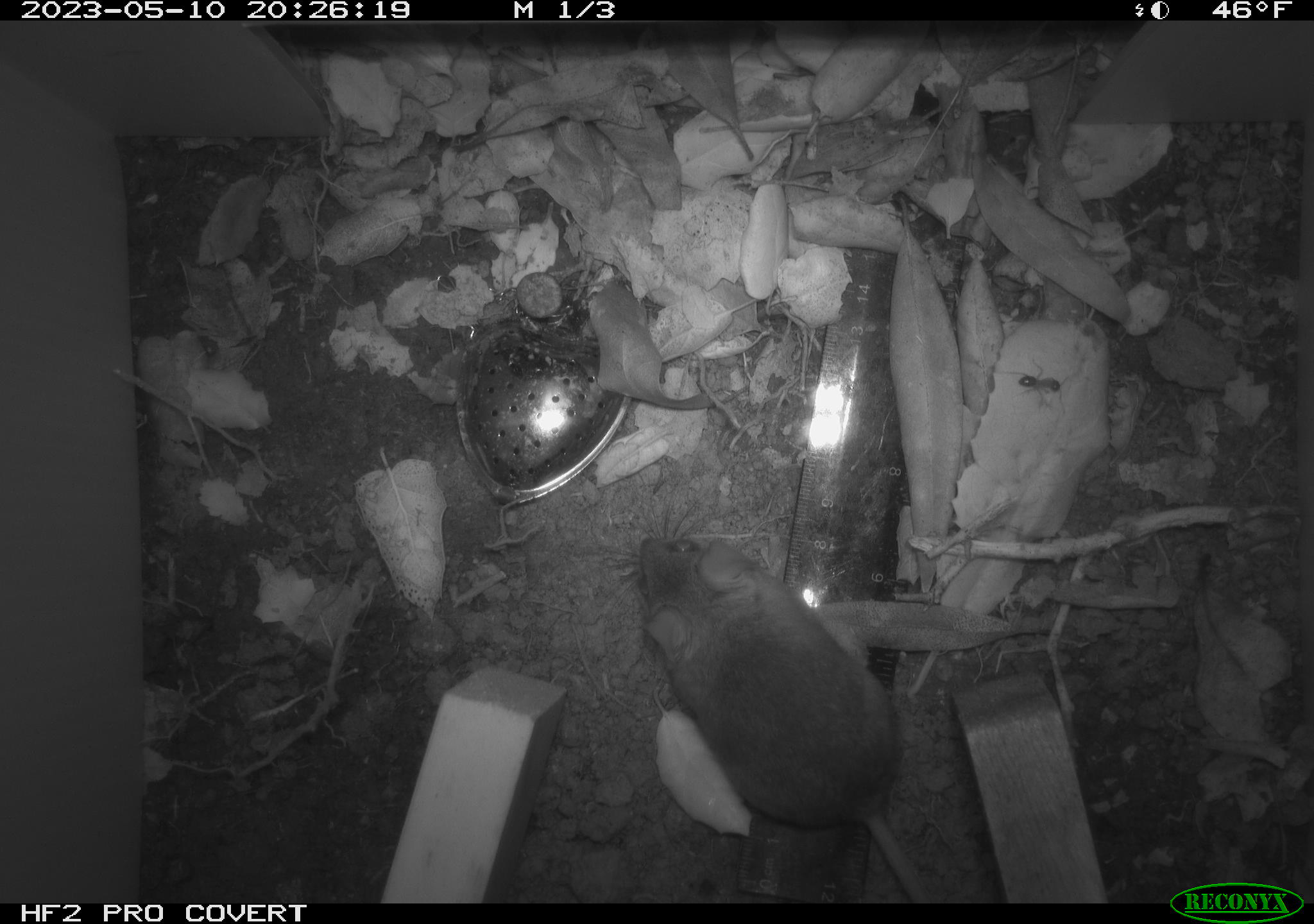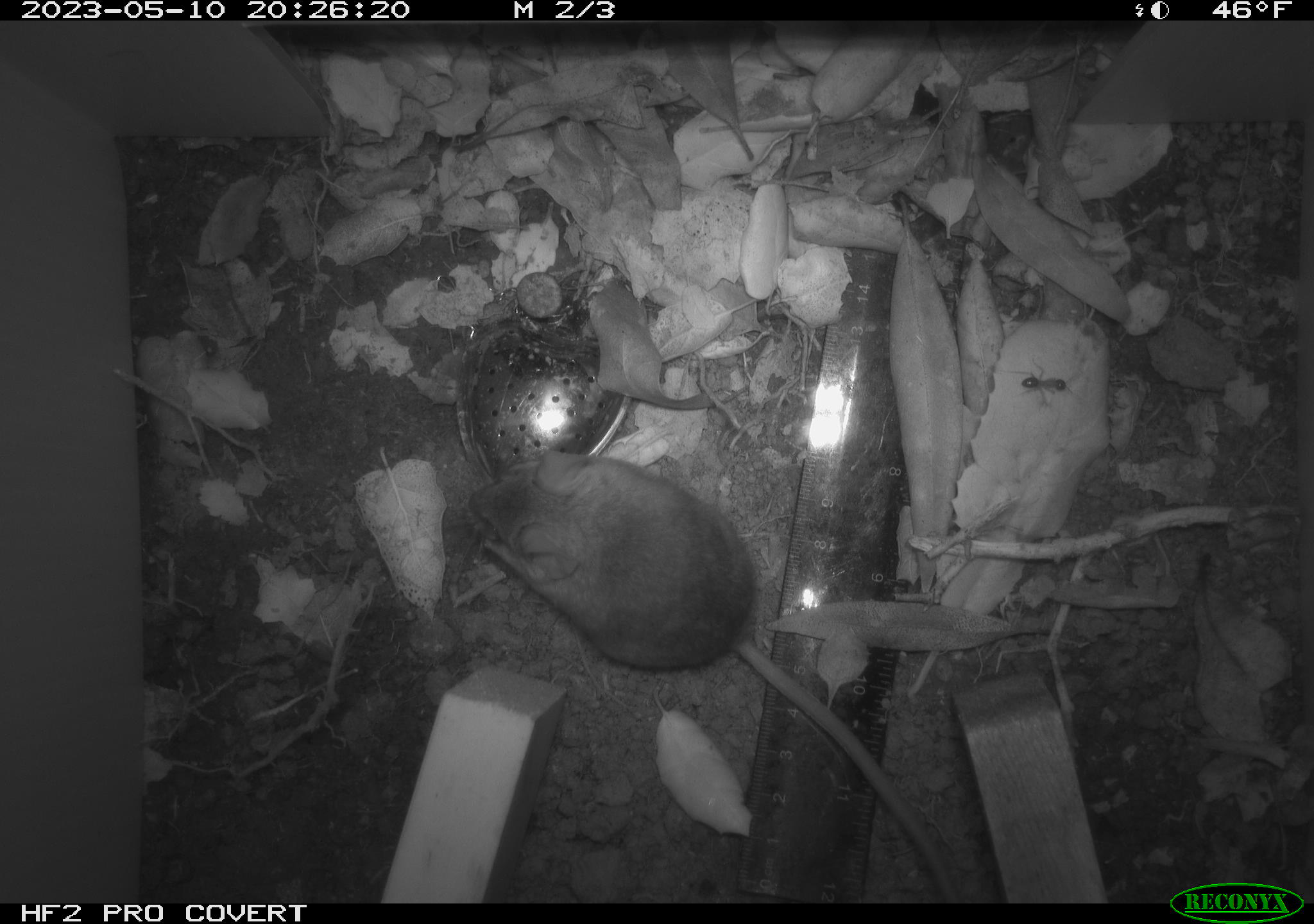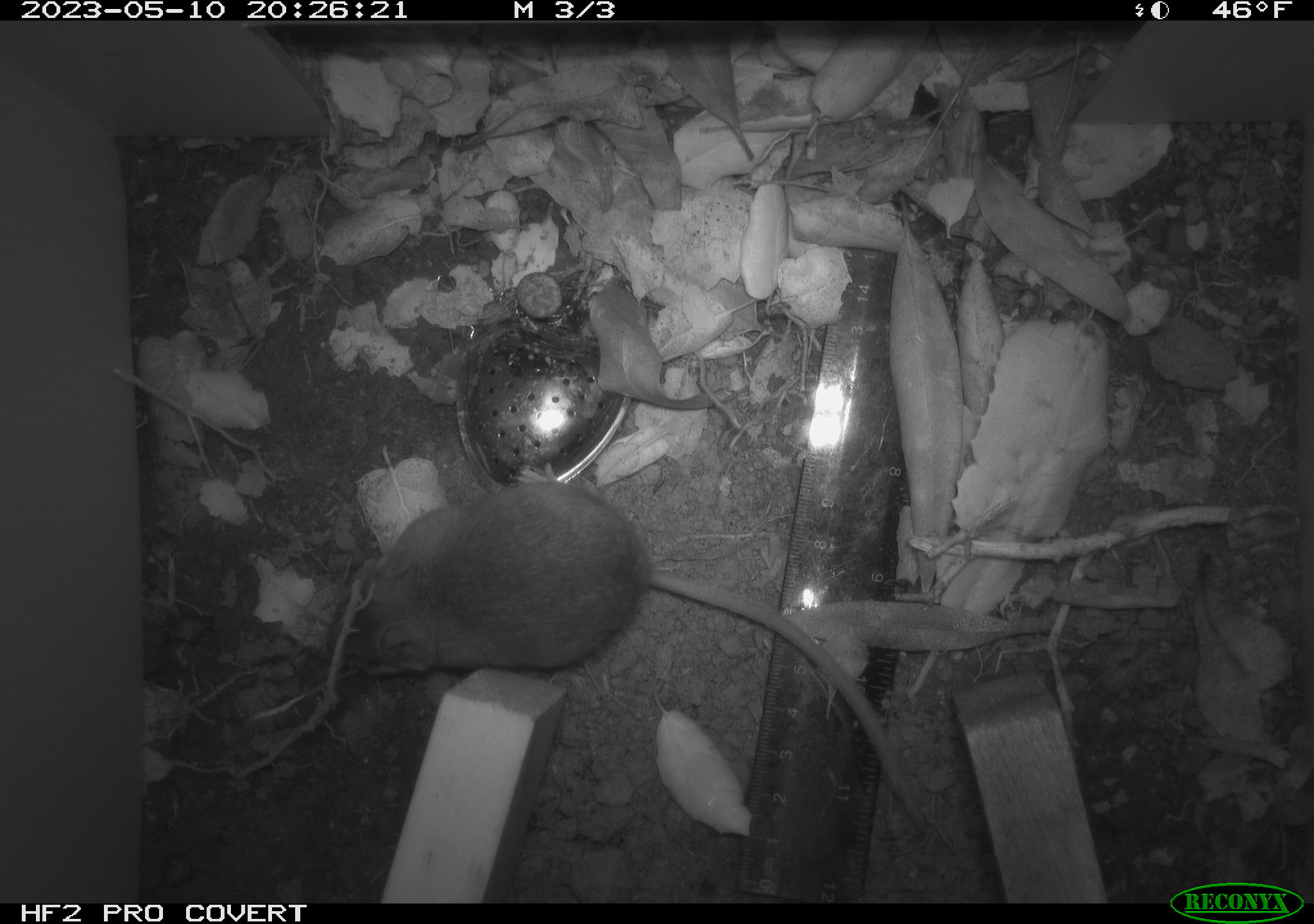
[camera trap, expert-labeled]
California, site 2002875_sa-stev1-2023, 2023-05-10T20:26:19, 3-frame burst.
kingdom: Animalia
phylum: Chordata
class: Mammalia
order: Rodentia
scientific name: Rodentia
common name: mouse species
Mouse species (Rodentia).